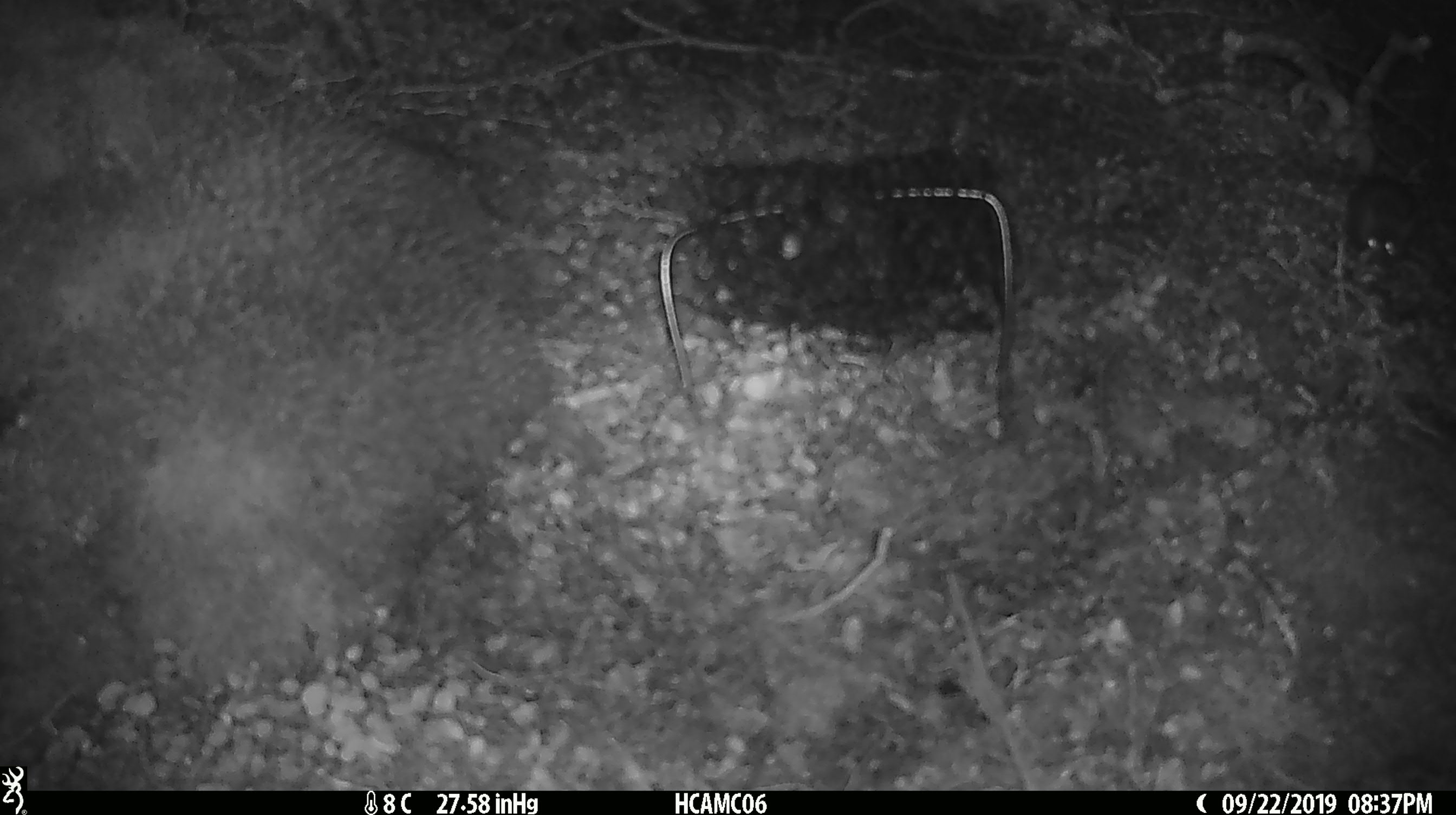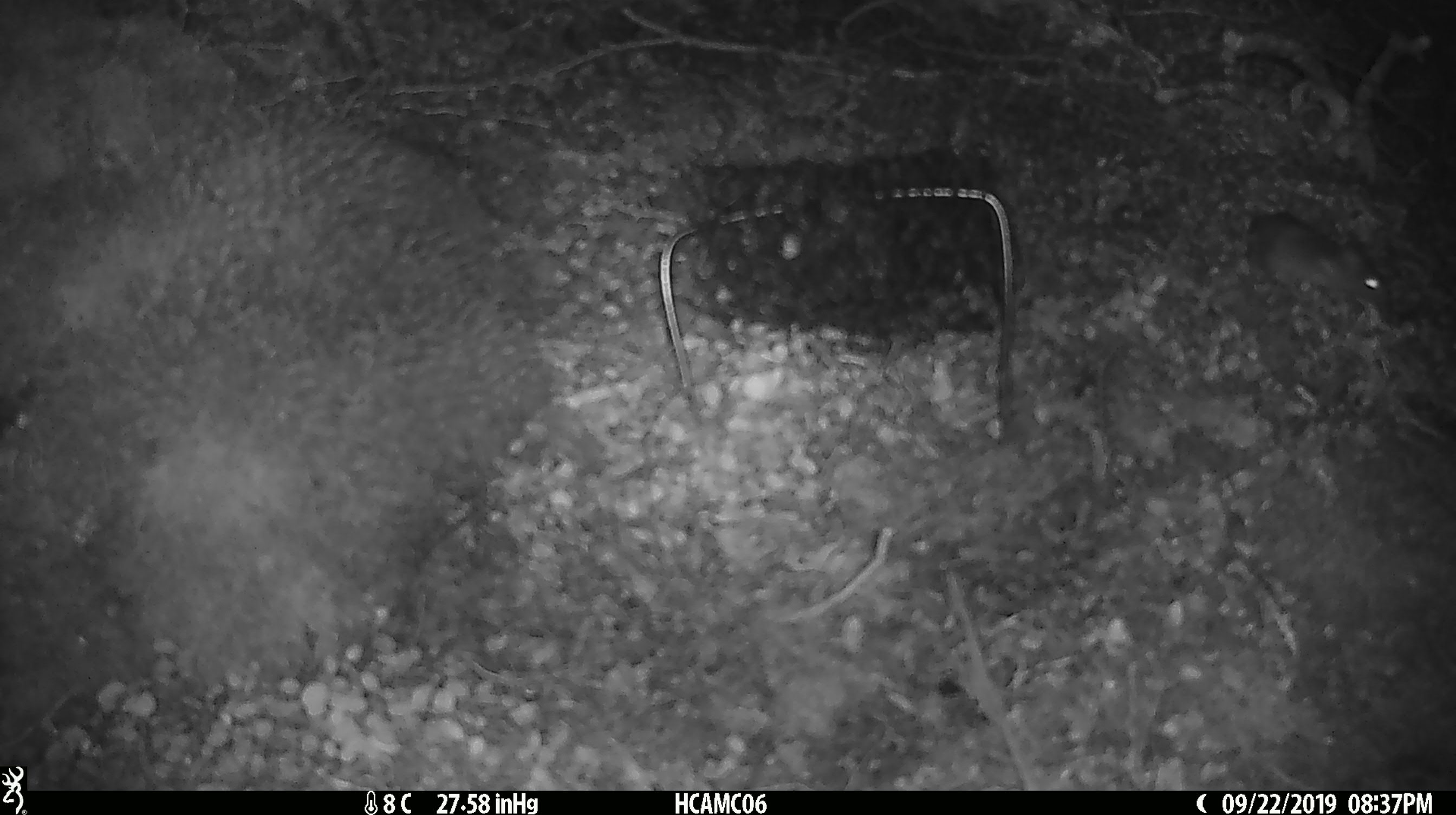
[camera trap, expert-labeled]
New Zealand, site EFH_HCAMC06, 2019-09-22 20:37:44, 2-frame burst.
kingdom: Animalia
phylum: Chordata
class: Mammalia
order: Rodentia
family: Muridae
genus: Mus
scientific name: Mus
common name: mouse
Mouse (Mus).